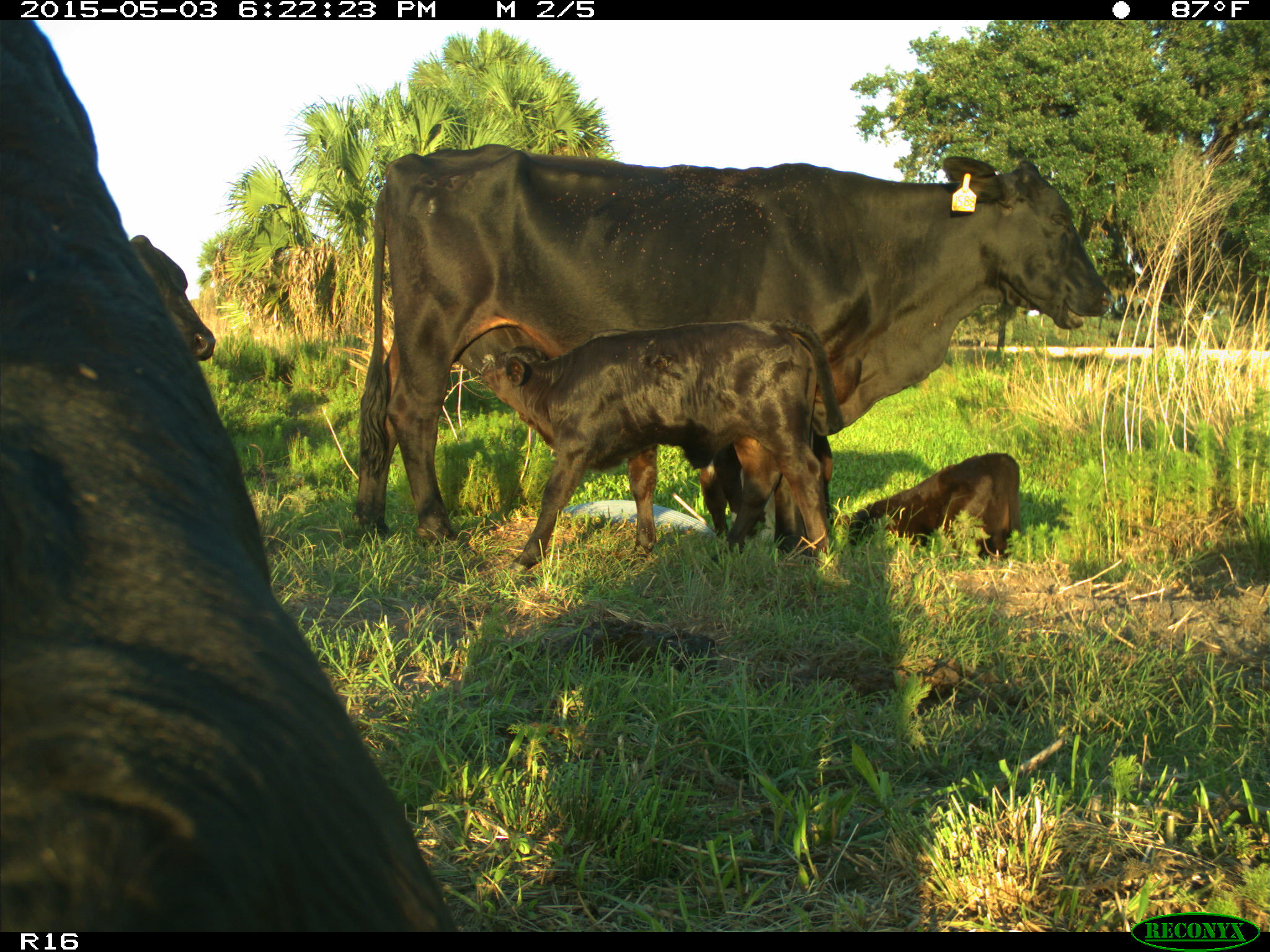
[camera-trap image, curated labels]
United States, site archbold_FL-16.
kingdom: Animalia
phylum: Chordata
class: Mammalia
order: Artiodactyla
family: Bovidae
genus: Bos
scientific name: Bos taurus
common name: domestic cow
Bos taurus (domestic cow).